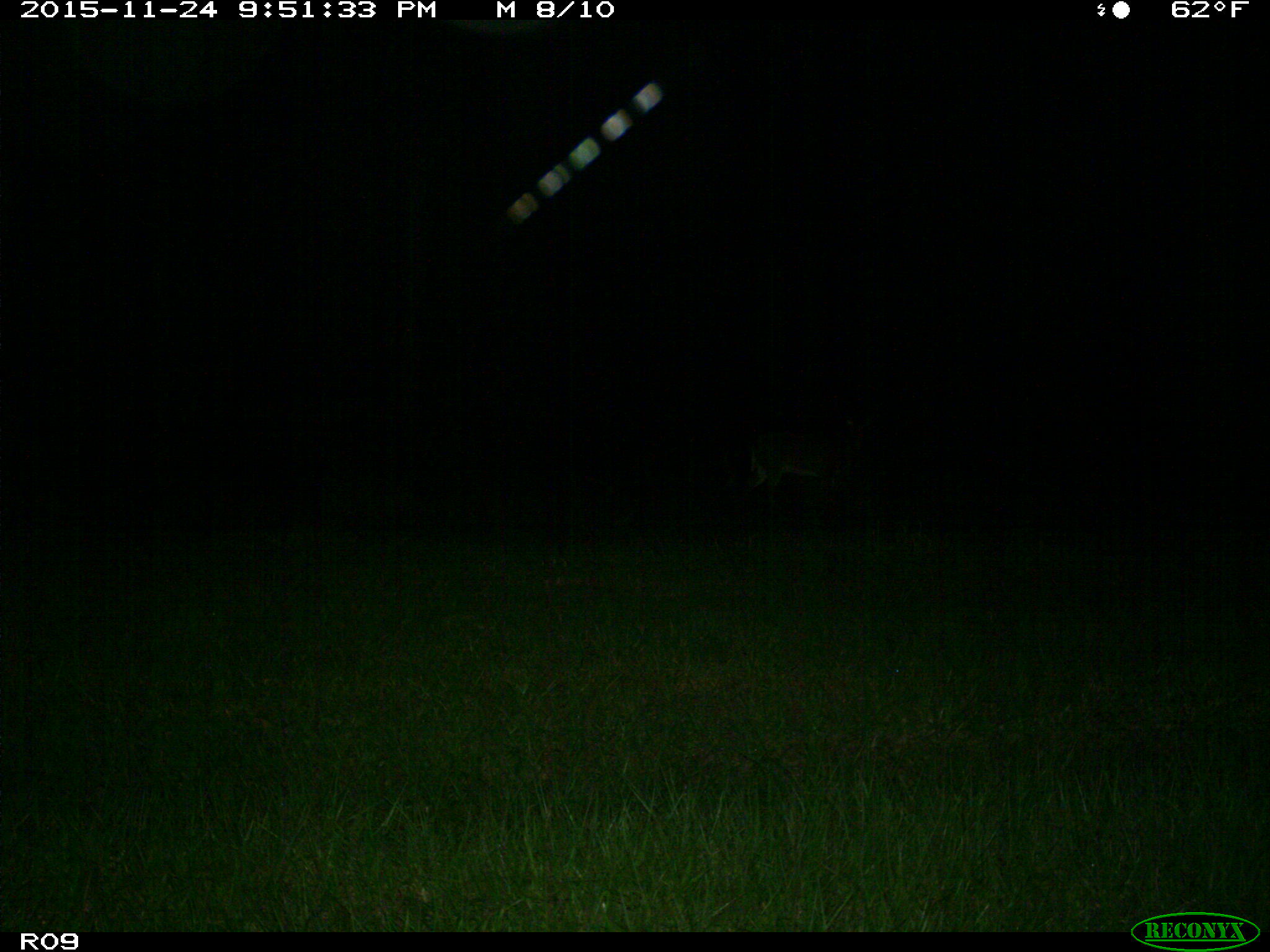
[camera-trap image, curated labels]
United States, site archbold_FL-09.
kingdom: Animalia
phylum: Chordata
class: Mammalia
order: Artiodactyla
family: Cervidae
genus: Odocoileus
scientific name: Odocoileus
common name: deer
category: unidentified deer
Unidentified deer (deer) (Odocoileus).